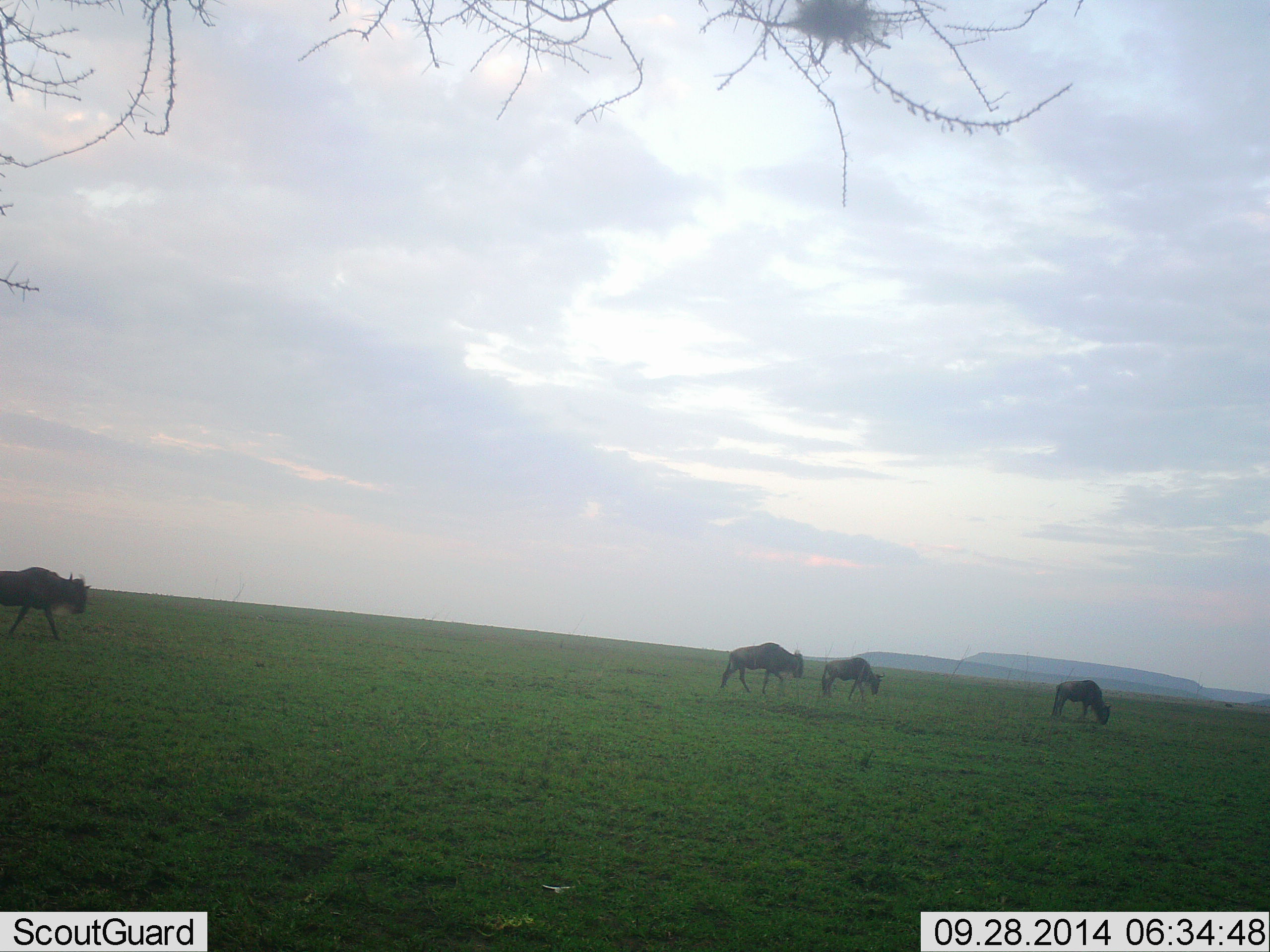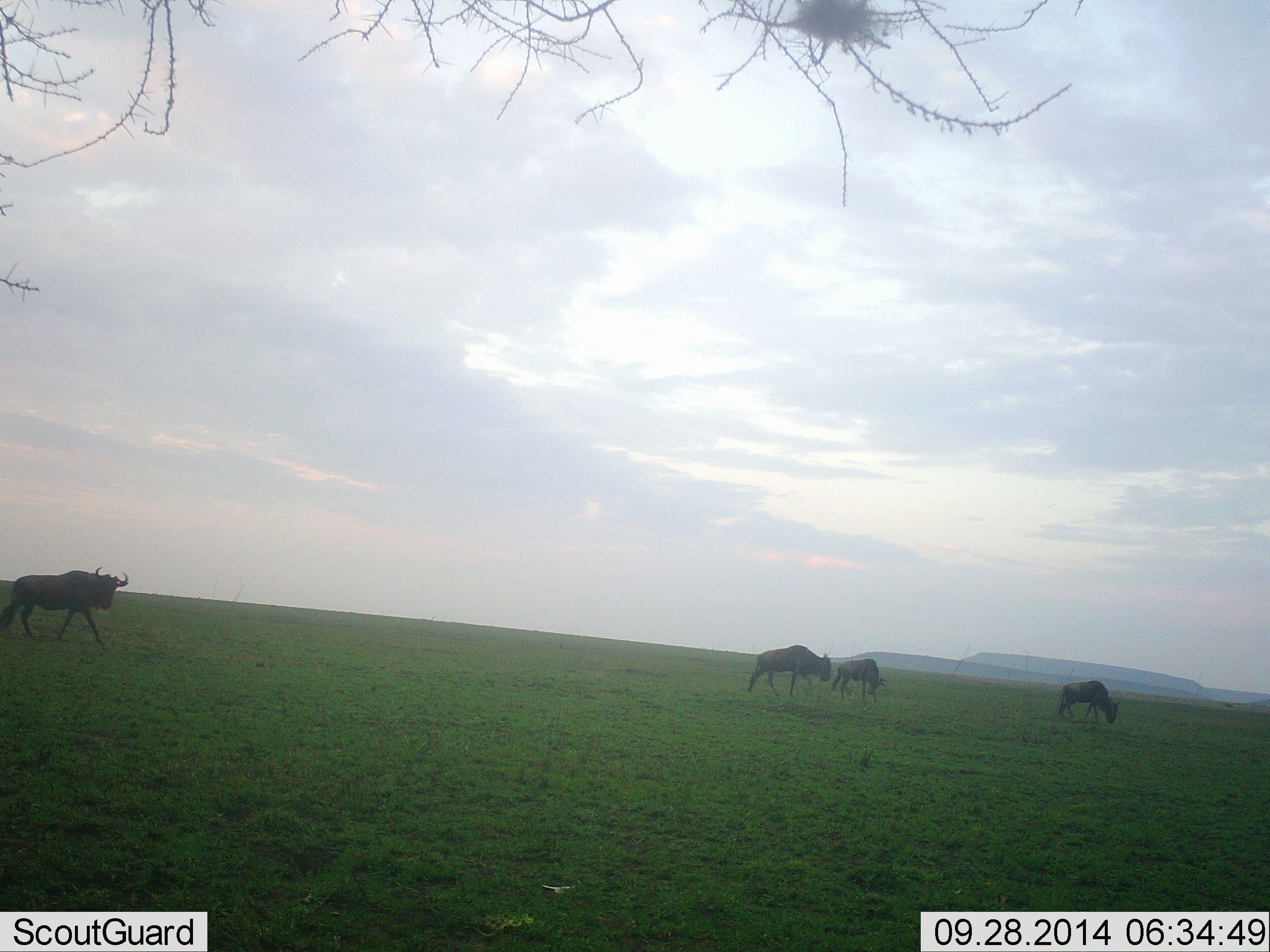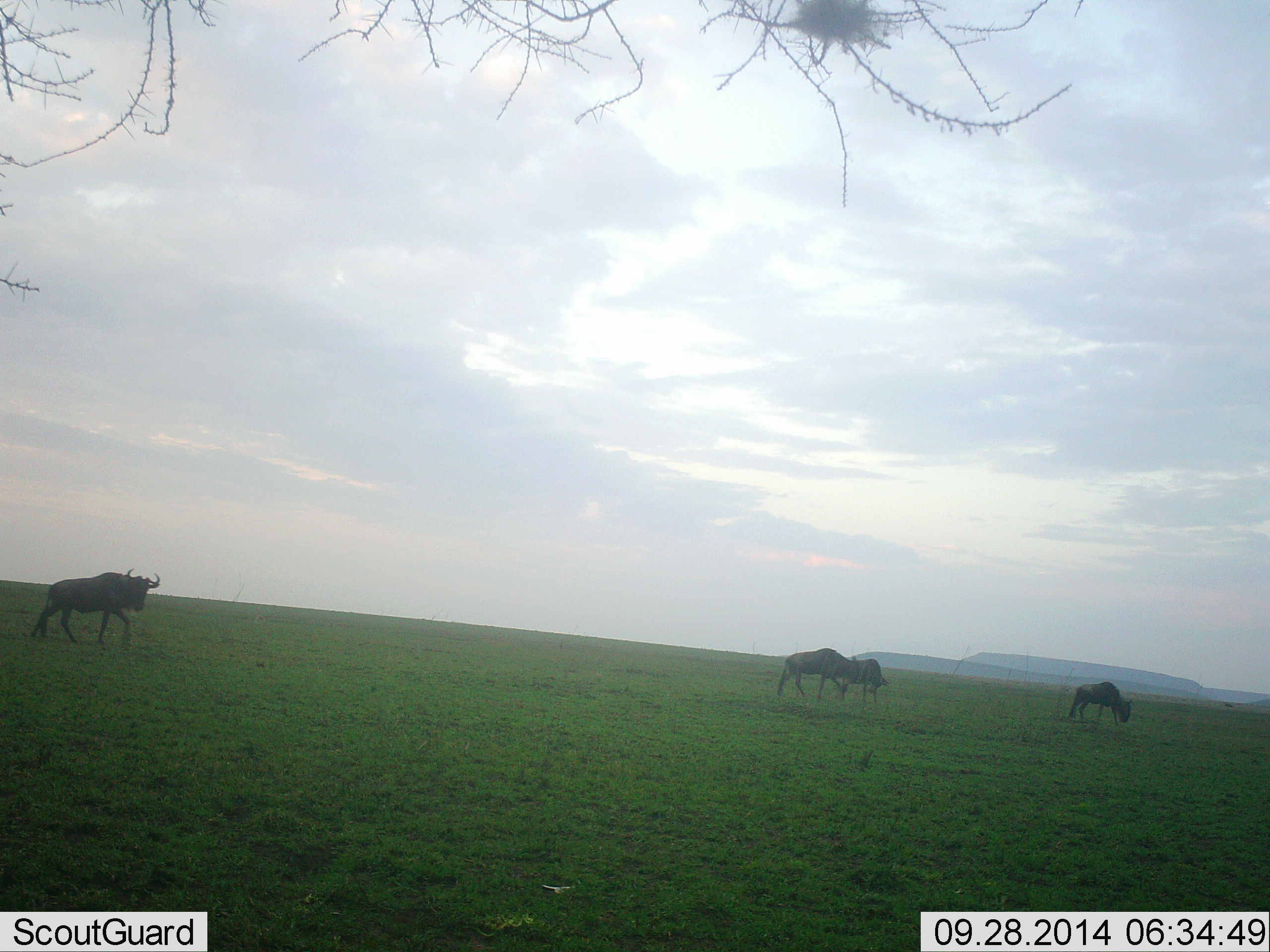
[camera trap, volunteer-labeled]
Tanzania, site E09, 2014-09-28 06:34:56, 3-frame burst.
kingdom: Animalia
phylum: Chordata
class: Mammalia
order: Artiodactyla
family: Bovidae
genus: Connochaetes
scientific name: Connochaetes taurinus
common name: blue wildebeest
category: wildebeest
Wildebeest (blue wildebeest) (Connochaetes taurinus), count 4. Behavior (volunteer vote fractions): standing 10%, resting 0%, moving 80%, interacting 0%. Young present (vote fraction): 0%. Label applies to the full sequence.